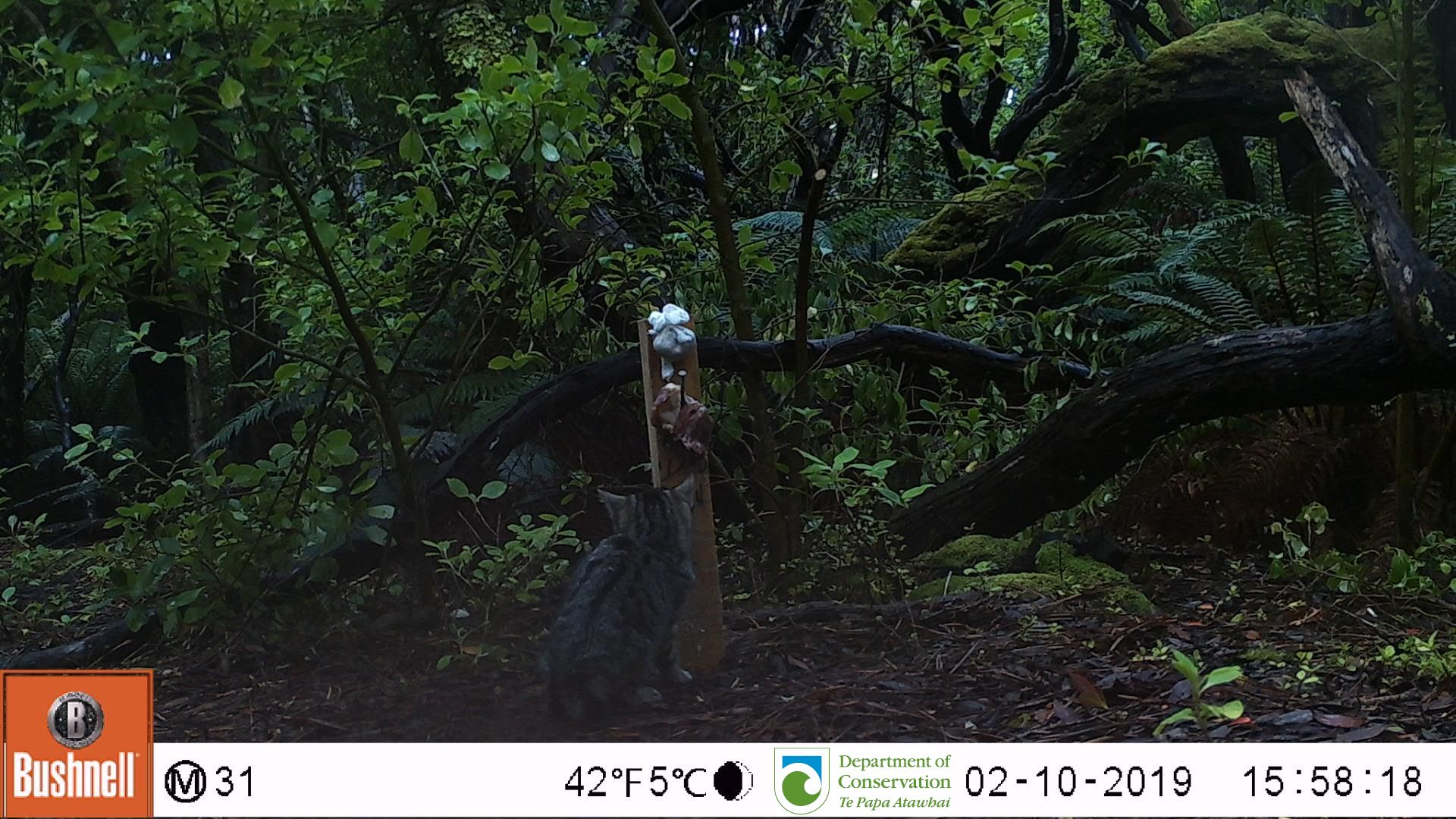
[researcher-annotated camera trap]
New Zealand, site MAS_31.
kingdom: Animalia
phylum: Chordata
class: Mammalia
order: Carnivora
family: Felidae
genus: Felis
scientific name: Felis catus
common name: domestic cat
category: cat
Cat (domestic cat) (Felis catus).